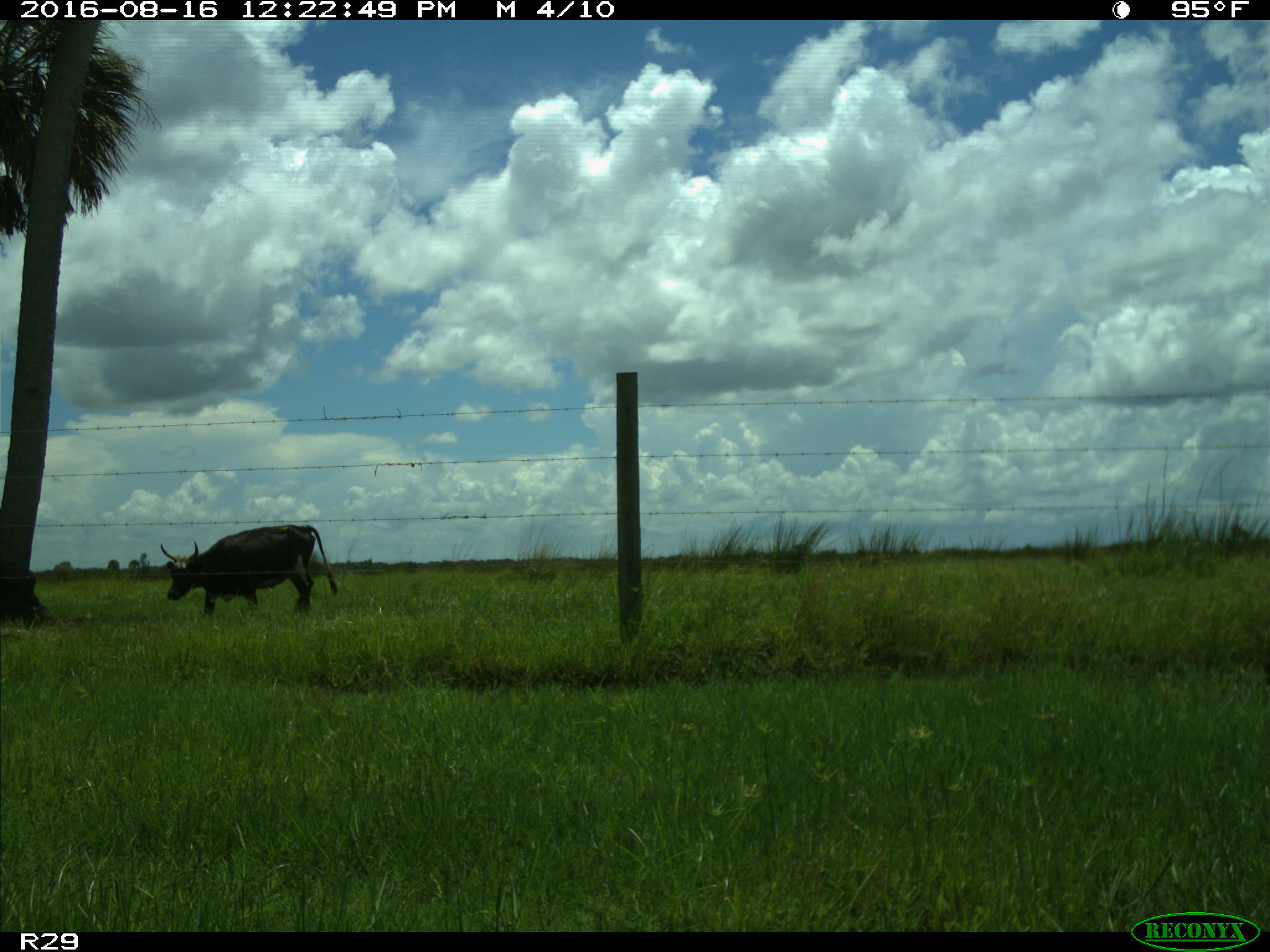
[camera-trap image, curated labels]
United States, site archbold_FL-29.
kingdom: Animalia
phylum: Chordata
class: Mammalia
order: Artiodactyla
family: Bovidae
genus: Bos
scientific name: Bos taurus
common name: domestic cow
Bos taurus (domestic cow).